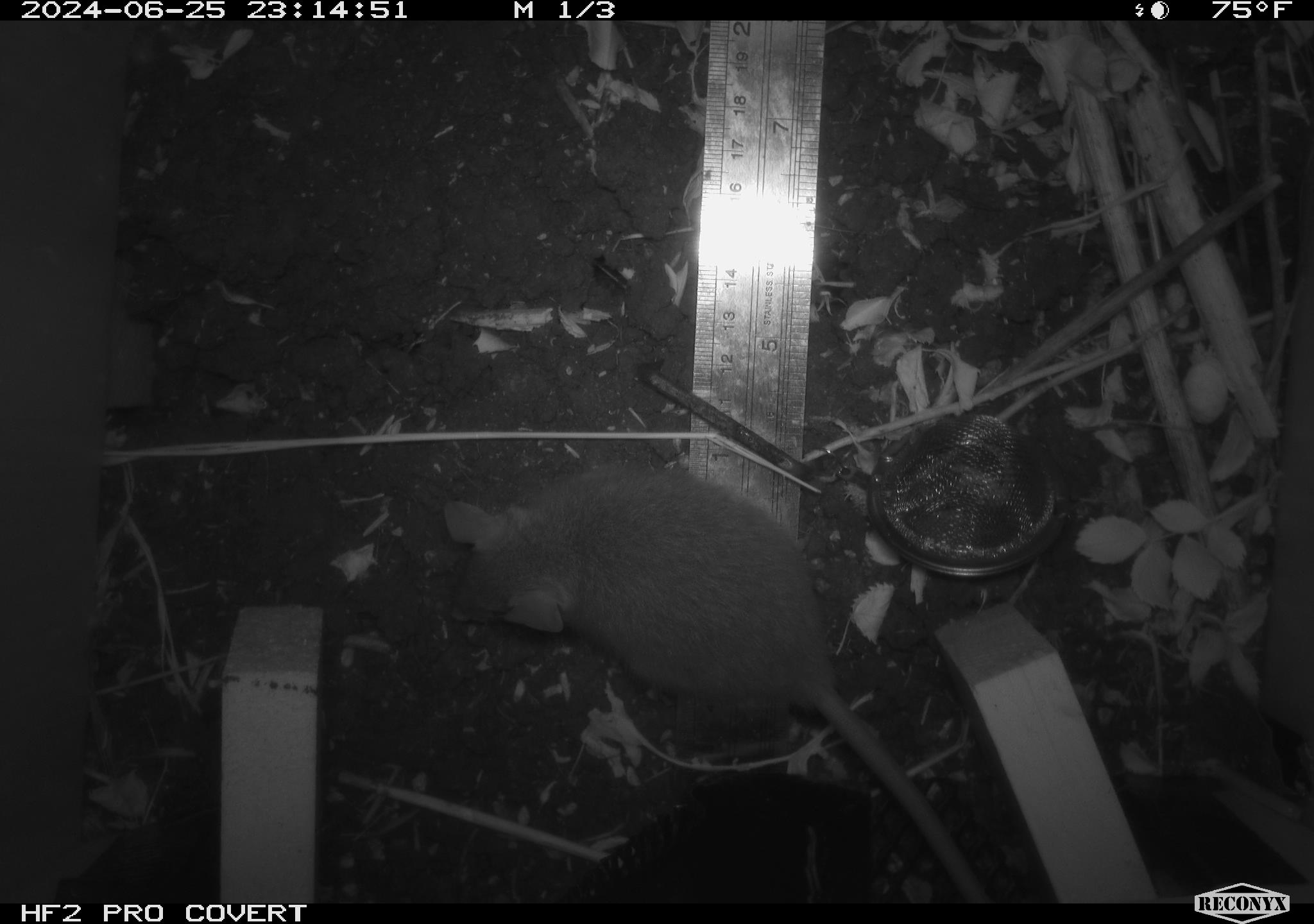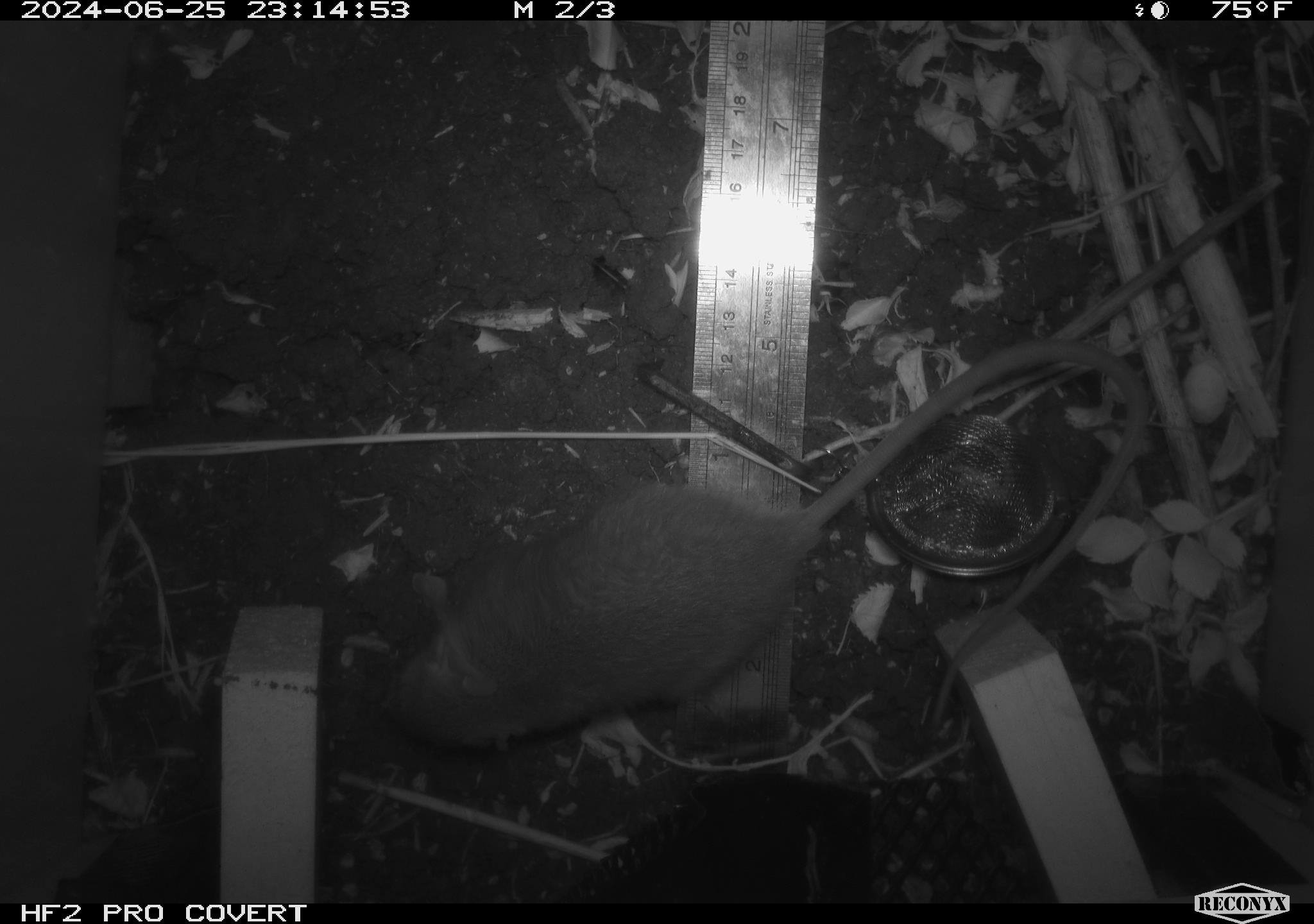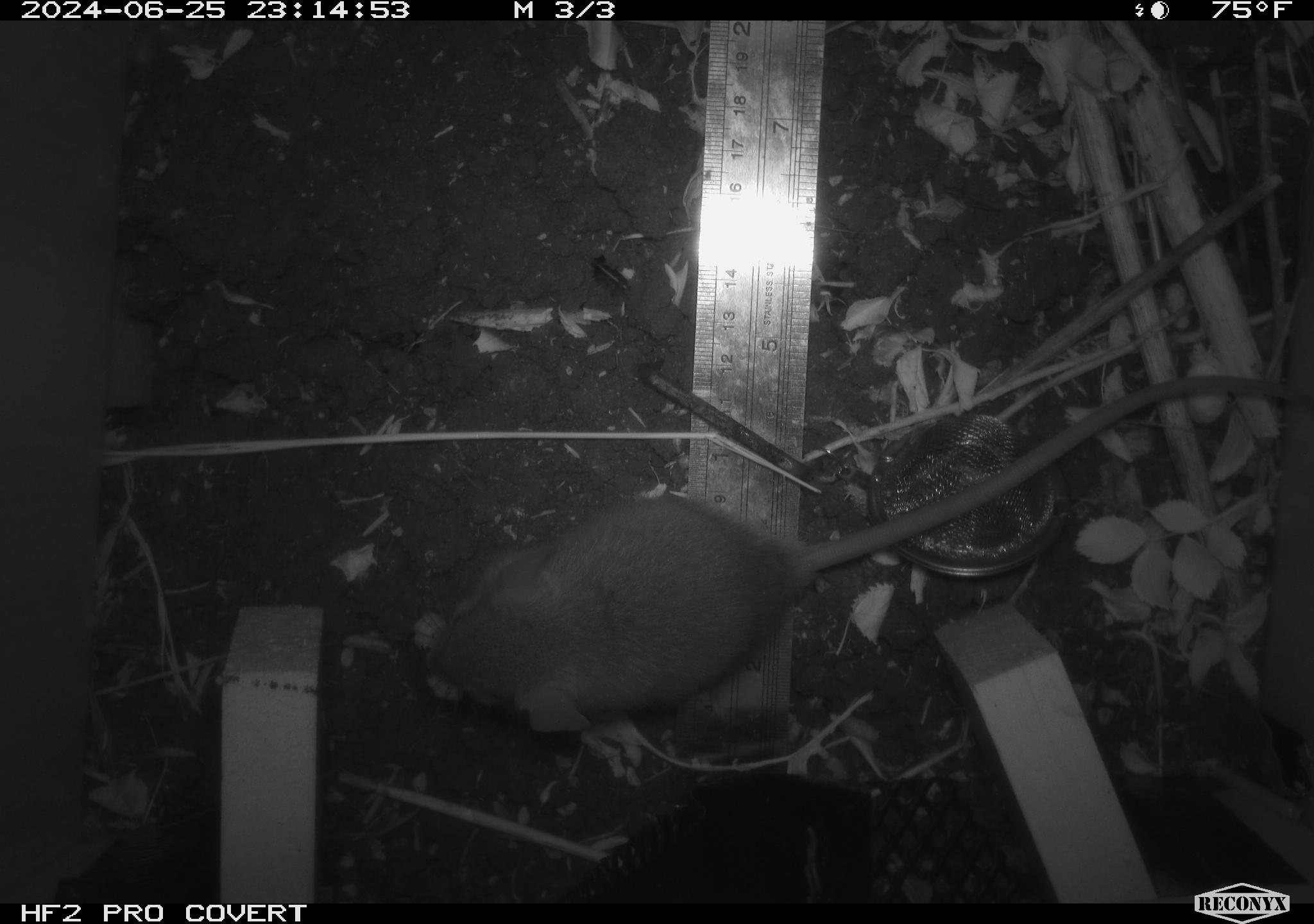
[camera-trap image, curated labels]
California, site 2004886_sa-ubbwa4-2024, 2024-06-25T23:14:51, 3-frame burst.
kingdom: Animalia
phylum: Chordata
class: Mammalia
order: Rodentia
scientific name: Rodentia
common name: woodrat or rat or mouse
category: woodrat or rat or mouse species